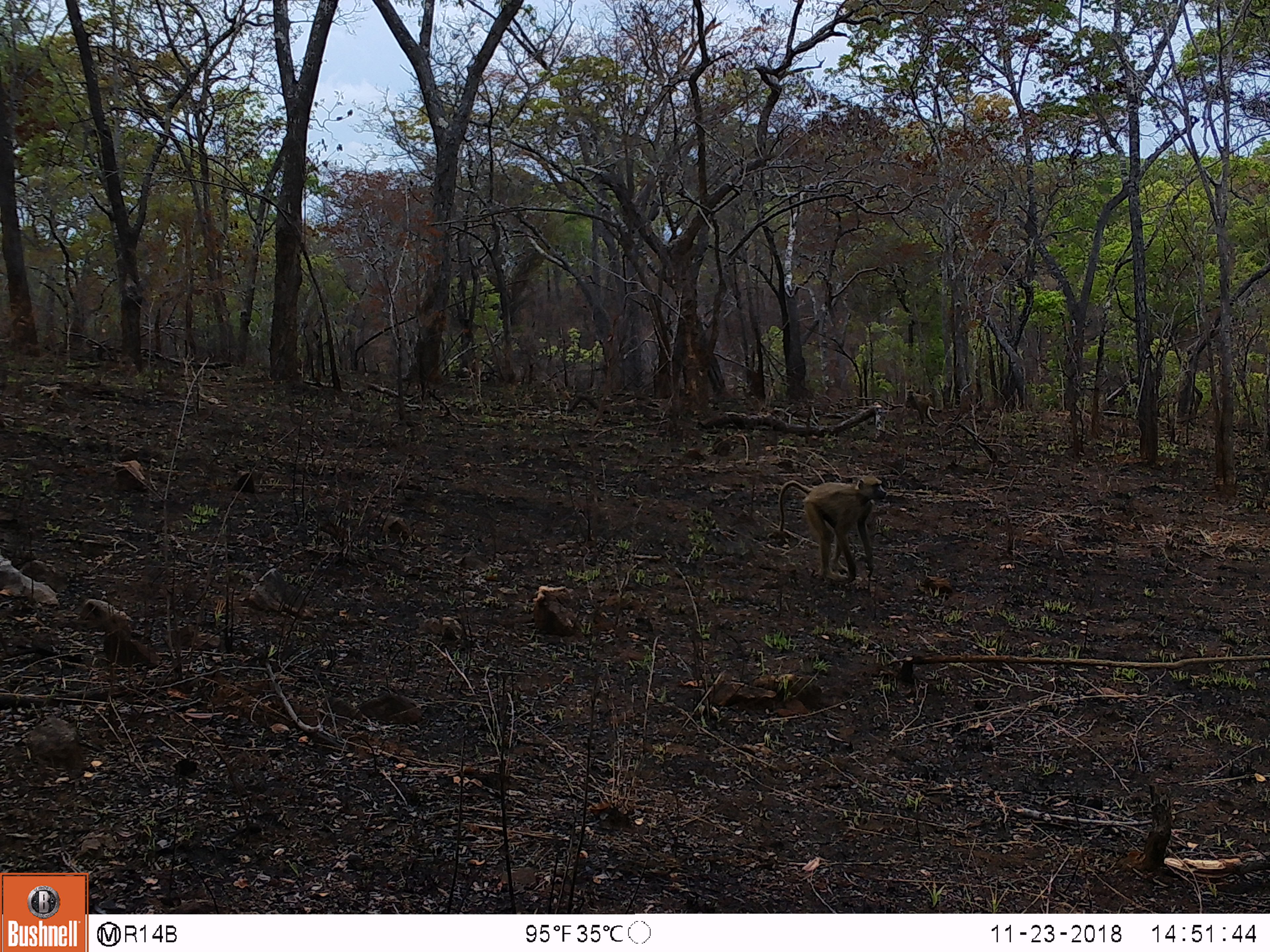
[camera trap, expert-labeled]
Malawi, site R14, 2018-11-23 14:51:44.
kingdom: Animalia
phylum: Chordata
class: Mammalia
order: Primates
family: Cercopithecidae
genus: Papio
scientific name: Papio cynocephalus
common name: yellow baboon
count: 1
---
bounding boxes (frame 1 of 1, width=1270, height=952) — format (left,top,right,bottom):
yellow baboon: (773,470,888,592)